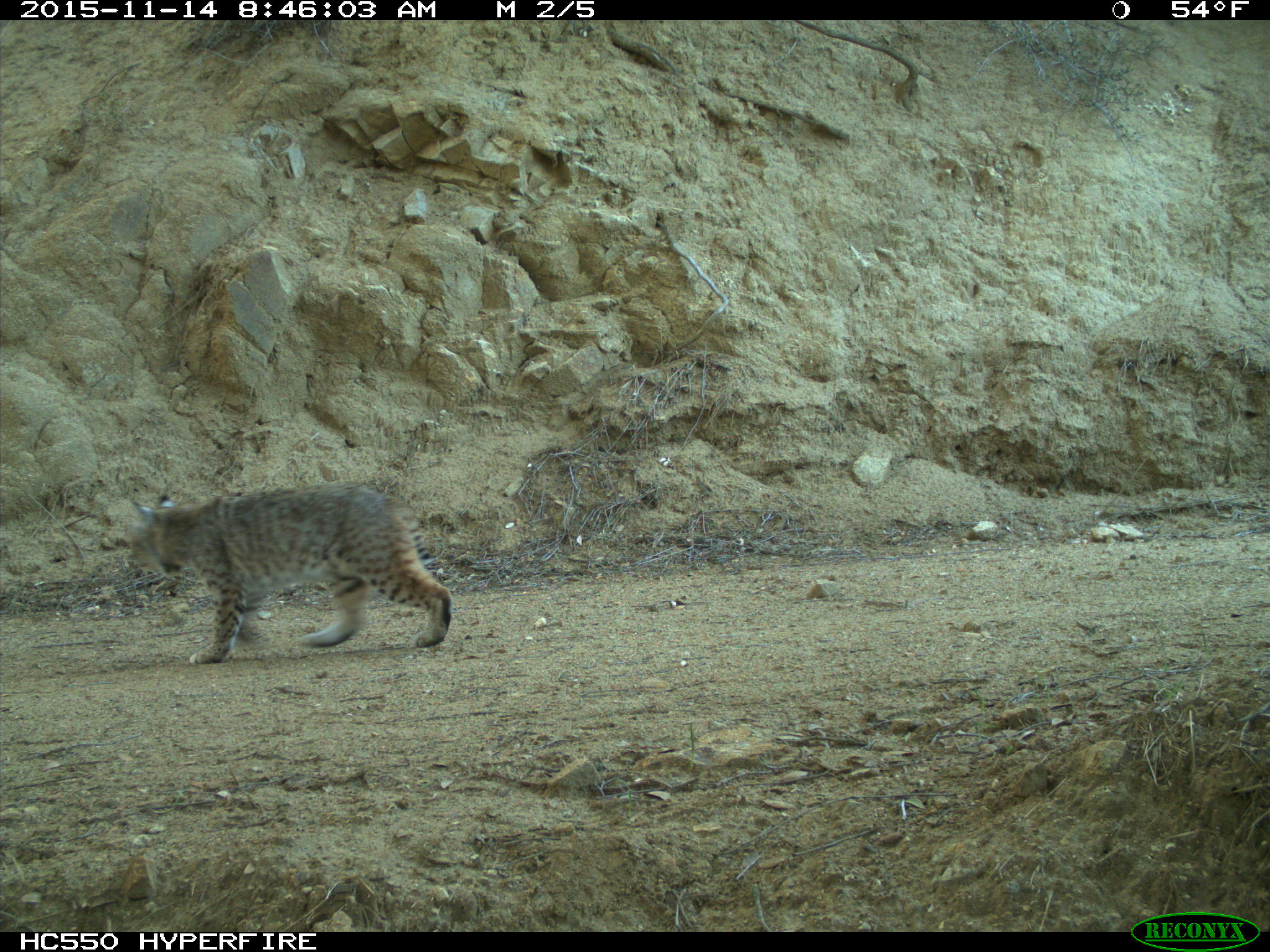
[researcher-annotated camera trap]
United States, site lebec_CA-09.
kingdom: Animalia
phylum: Chordata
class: Mammalia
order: Carnivora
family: Felidae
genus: Lynx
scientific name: Lynx rufus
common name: bobcat